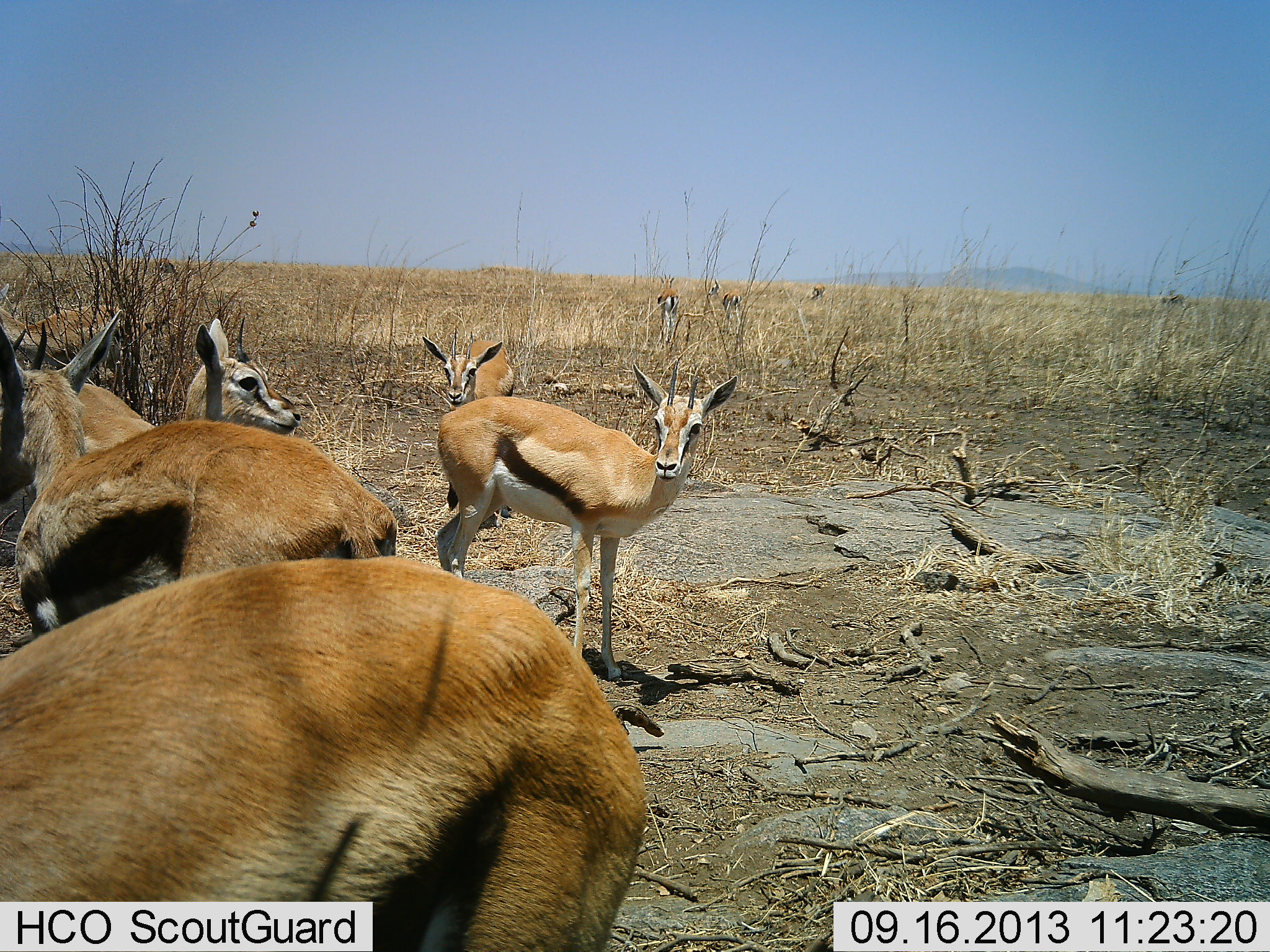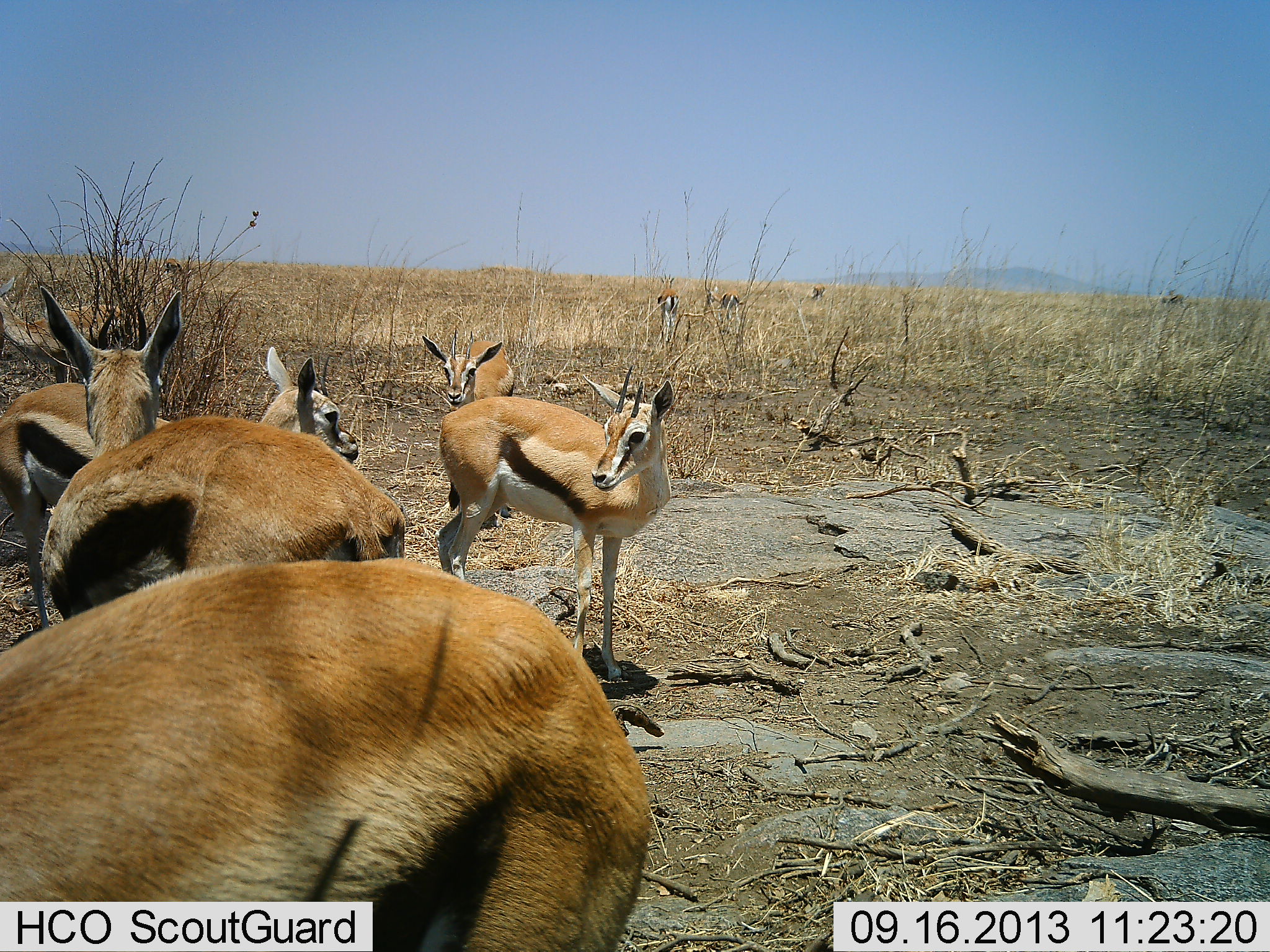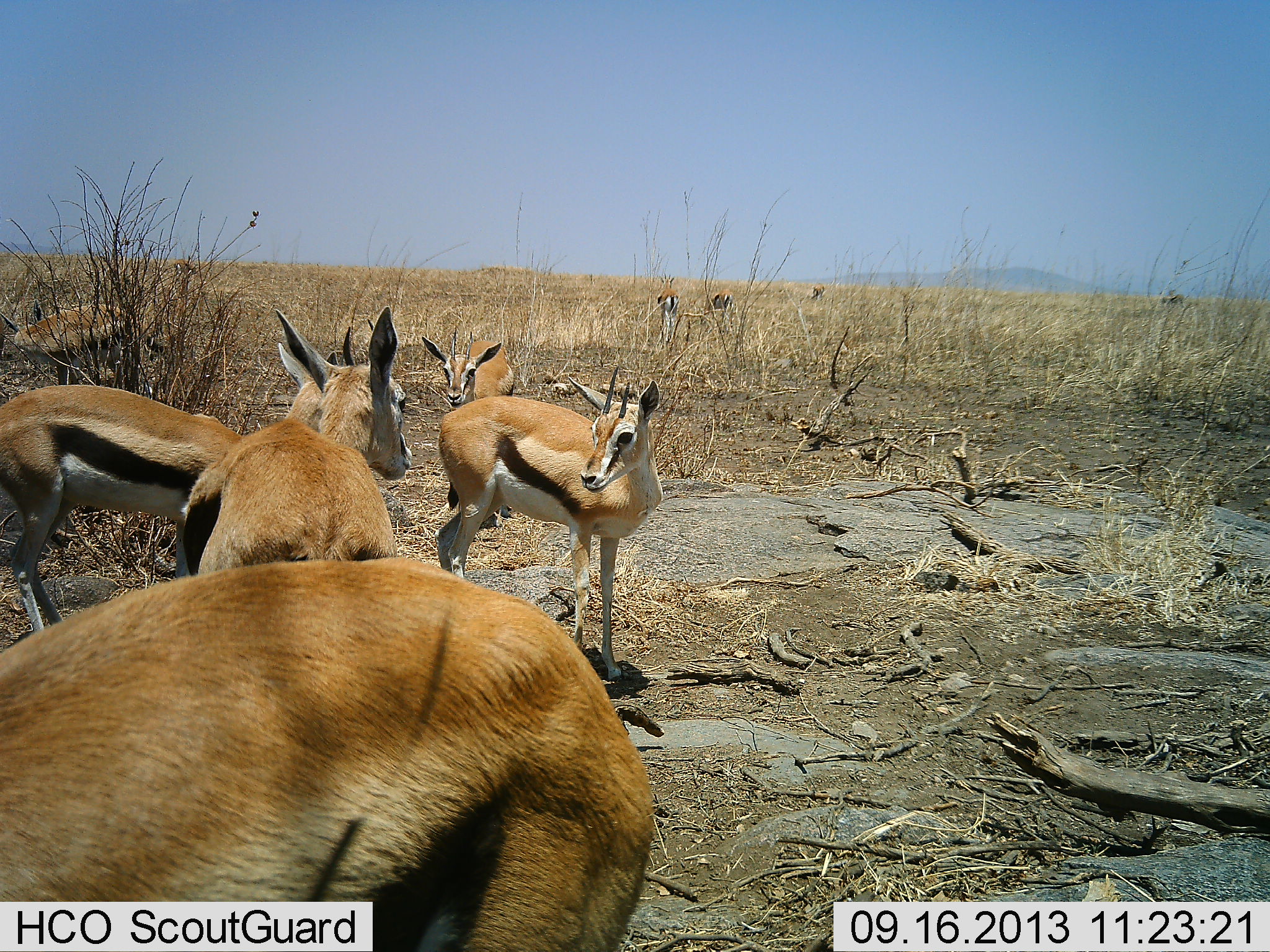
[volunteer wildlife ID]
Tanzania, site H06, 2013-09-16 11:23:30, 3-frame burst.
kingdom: Animalia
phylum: Chordata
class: Mammalia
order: Artiodactyla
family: Bovidae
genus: Eudorcas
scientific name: Eudorcas thomsonii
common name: thomson's gazelle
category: gazellethomsons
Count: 8.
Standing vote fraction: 95%.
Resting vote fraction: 5%.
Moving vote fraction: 40%.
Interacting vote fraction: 20%.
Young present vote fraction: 0%.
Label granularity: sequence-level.